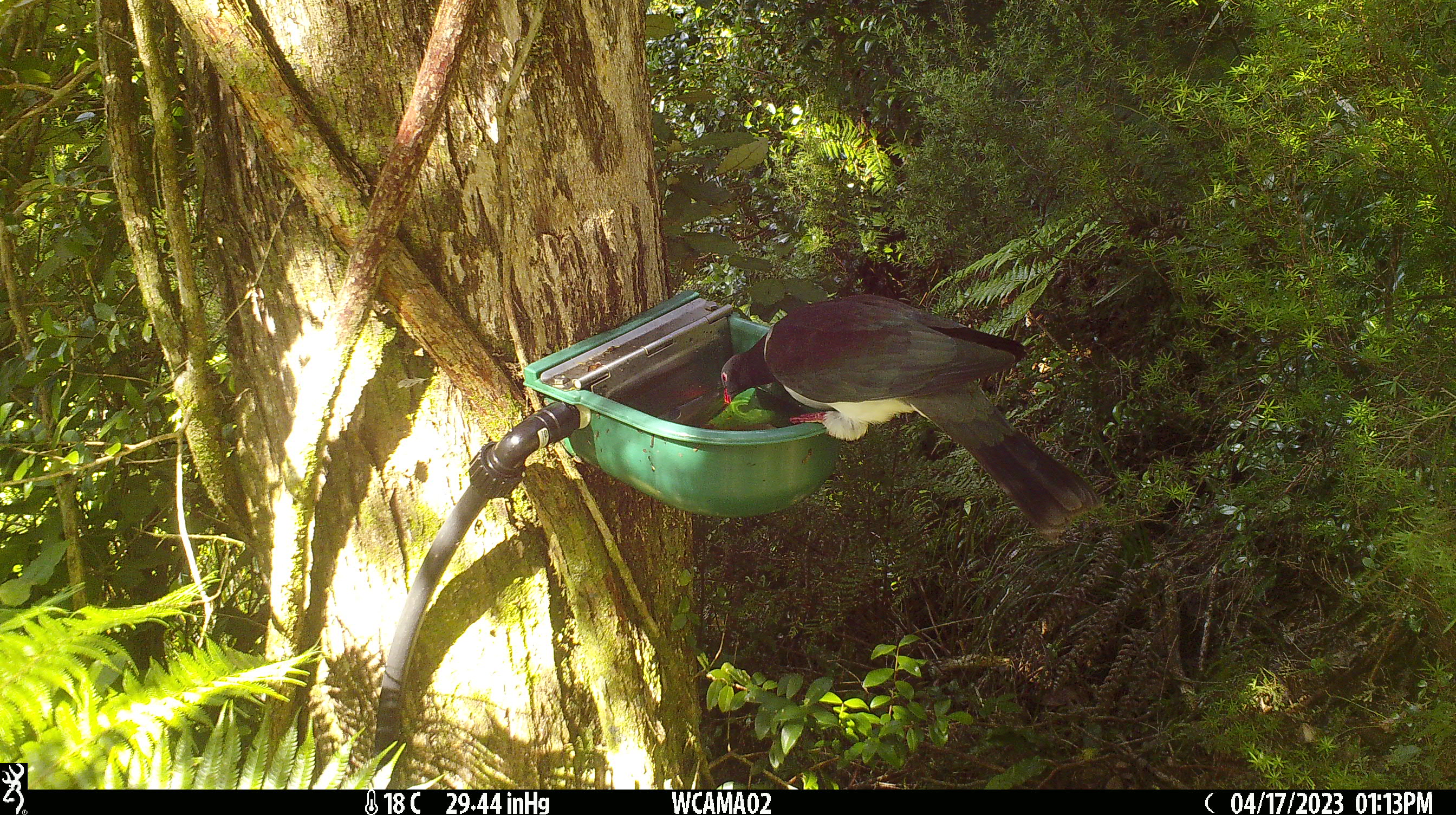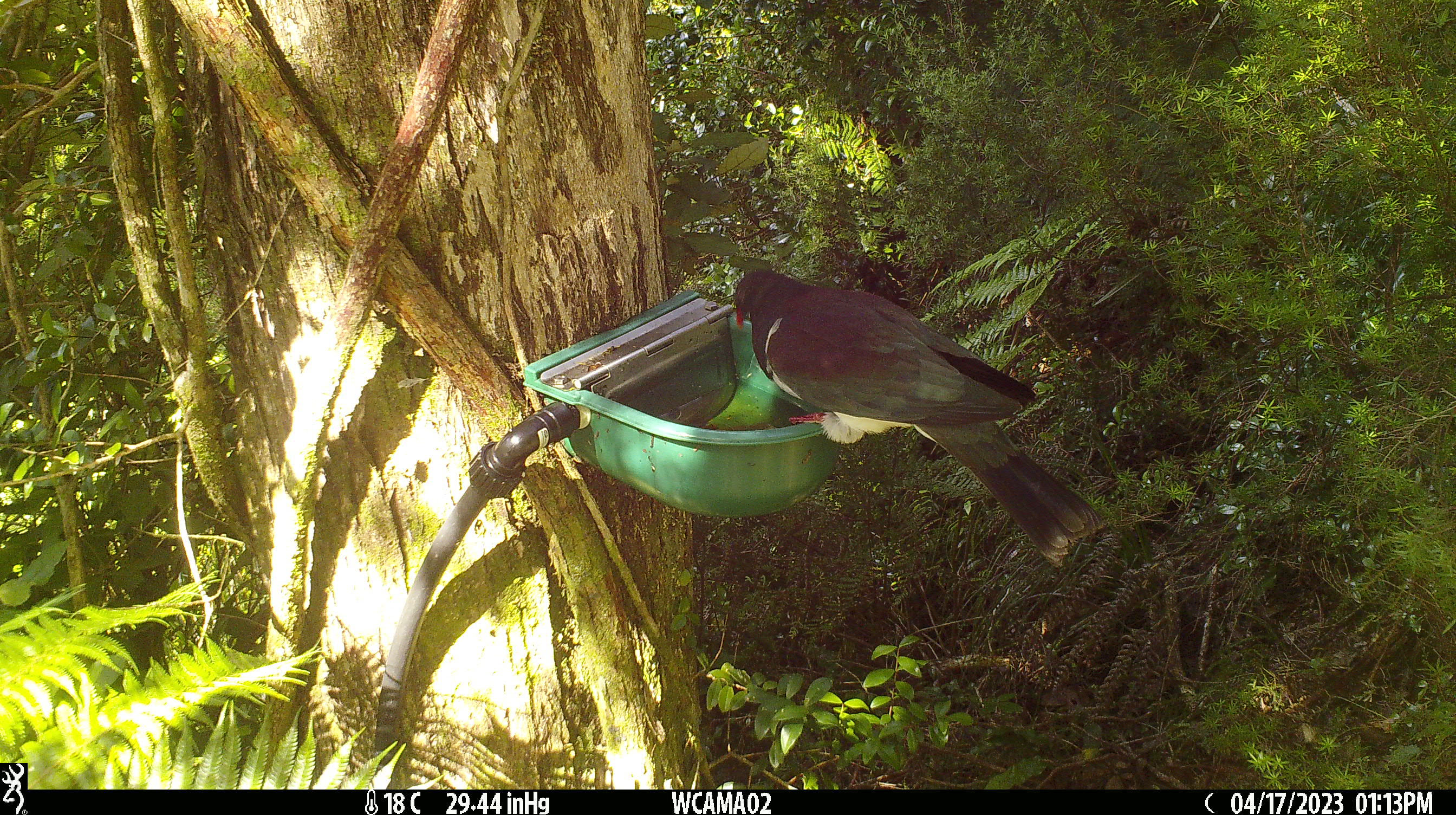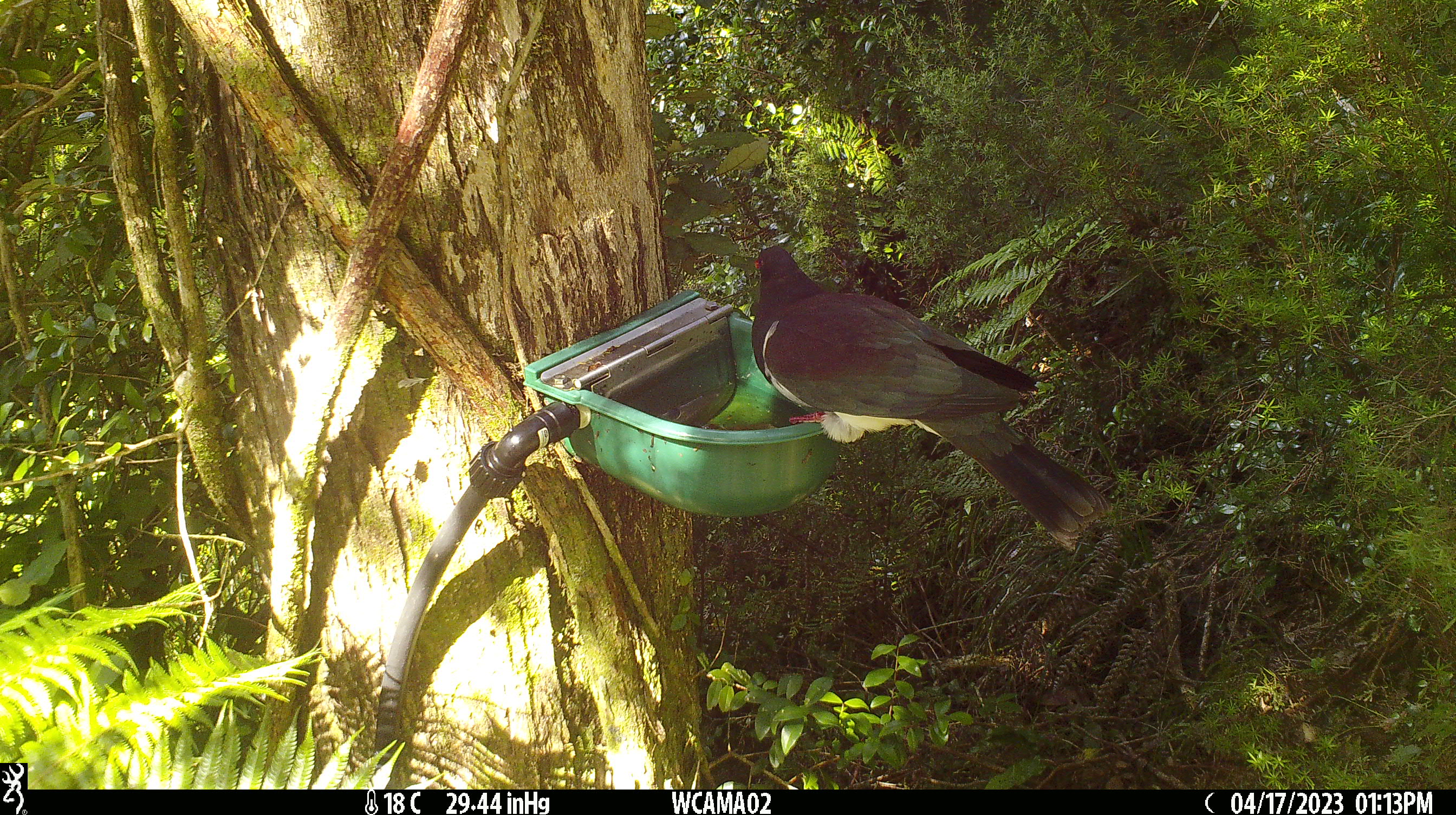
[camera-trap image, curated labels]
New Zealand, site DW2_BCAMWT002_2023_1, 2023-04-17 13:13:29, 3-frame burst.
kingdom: Animalia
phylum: Chordata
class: Aves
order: Columbiformes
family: Columbidae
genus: Hemiphaga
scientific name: Hemiphaga novaeseelandiae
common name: new zealand pigeon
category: kereru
Kereru (new zealand pigeon) (Hemiphaga novaeseelandiae).